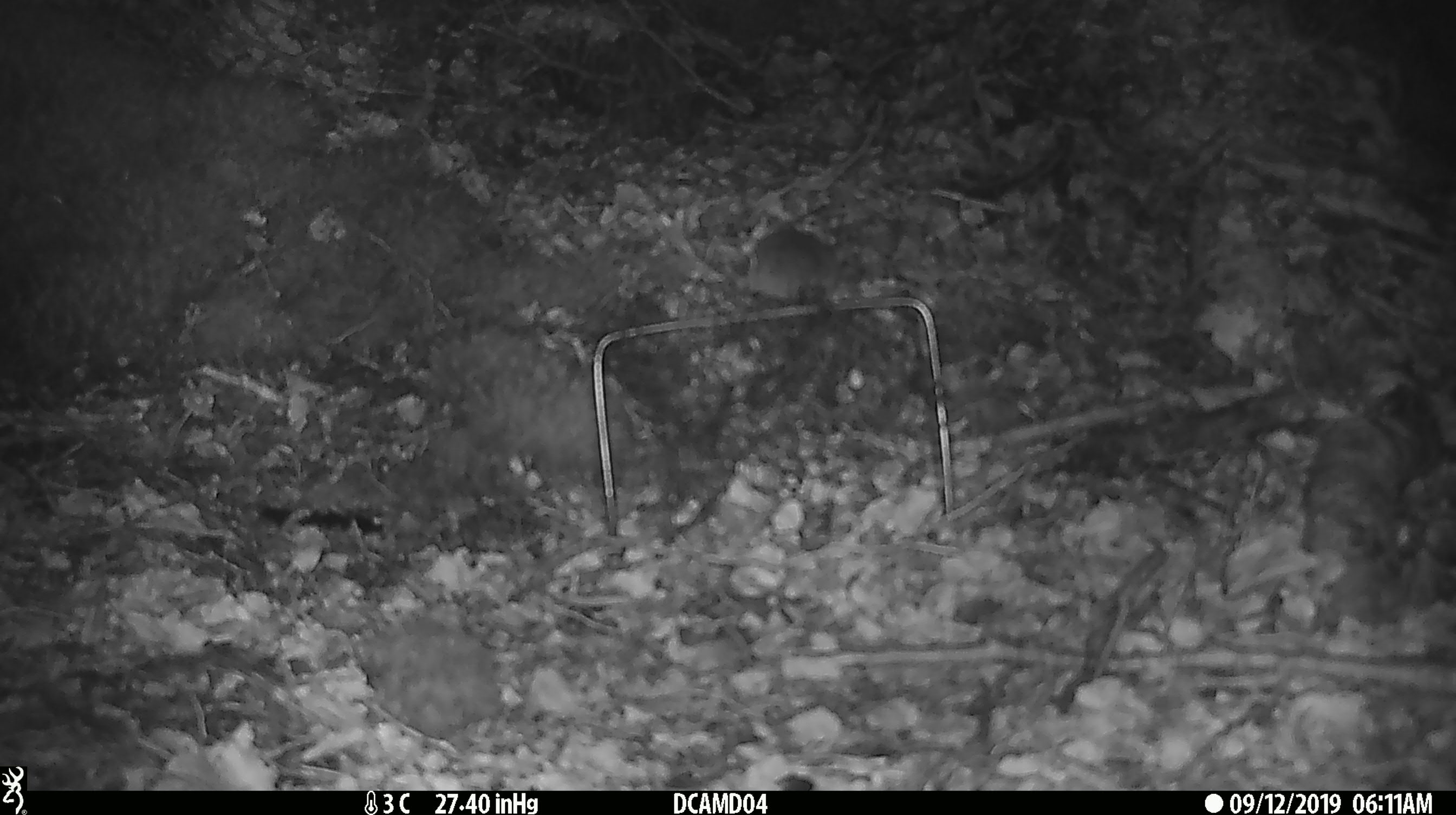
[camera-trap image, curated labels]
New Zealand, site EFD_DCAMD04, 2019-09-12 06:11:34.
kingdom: Animalia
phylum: Chordata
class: Mammalia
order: Rodentia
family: Muridae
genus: Mus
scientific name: Mus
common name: mouse